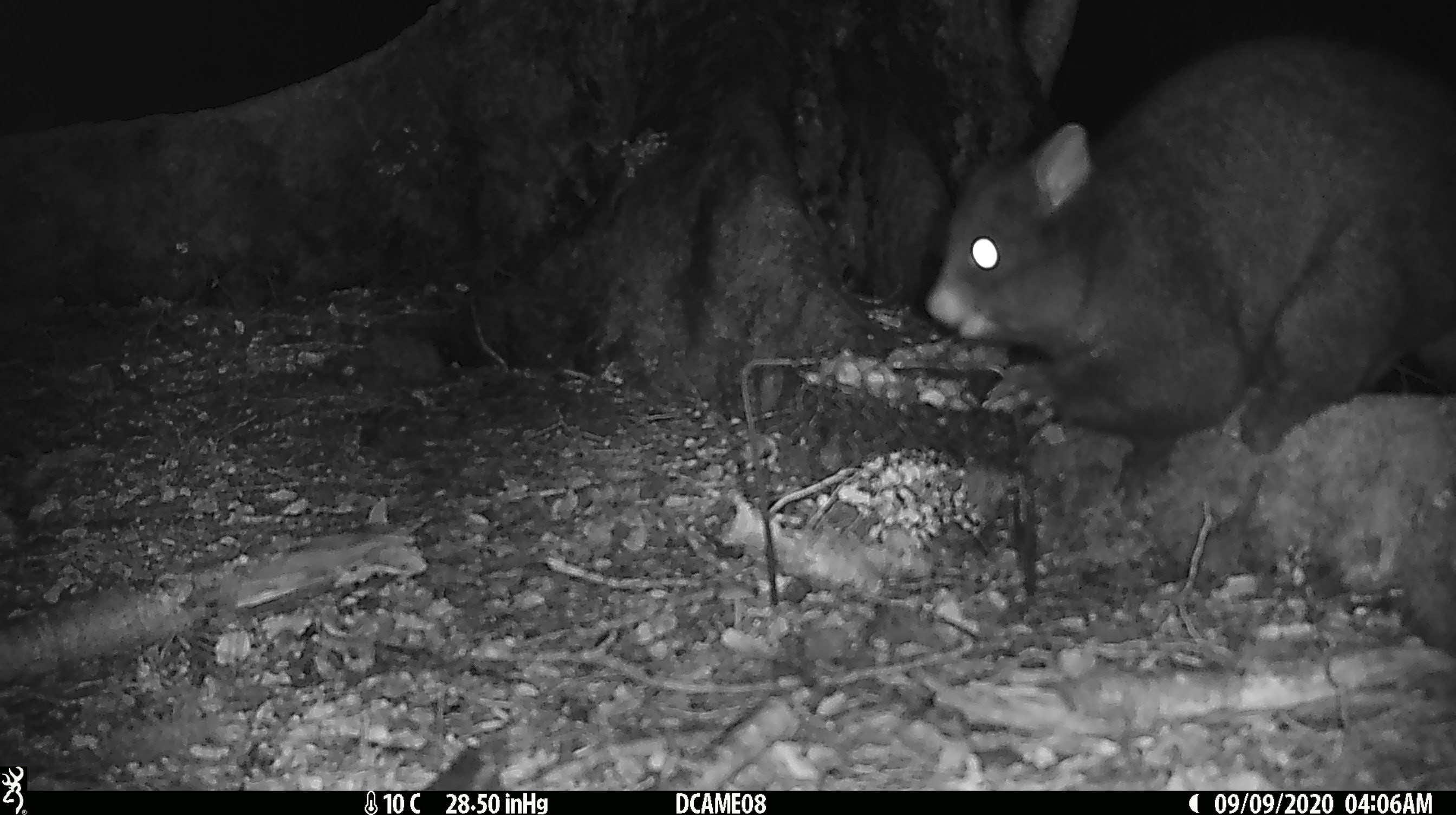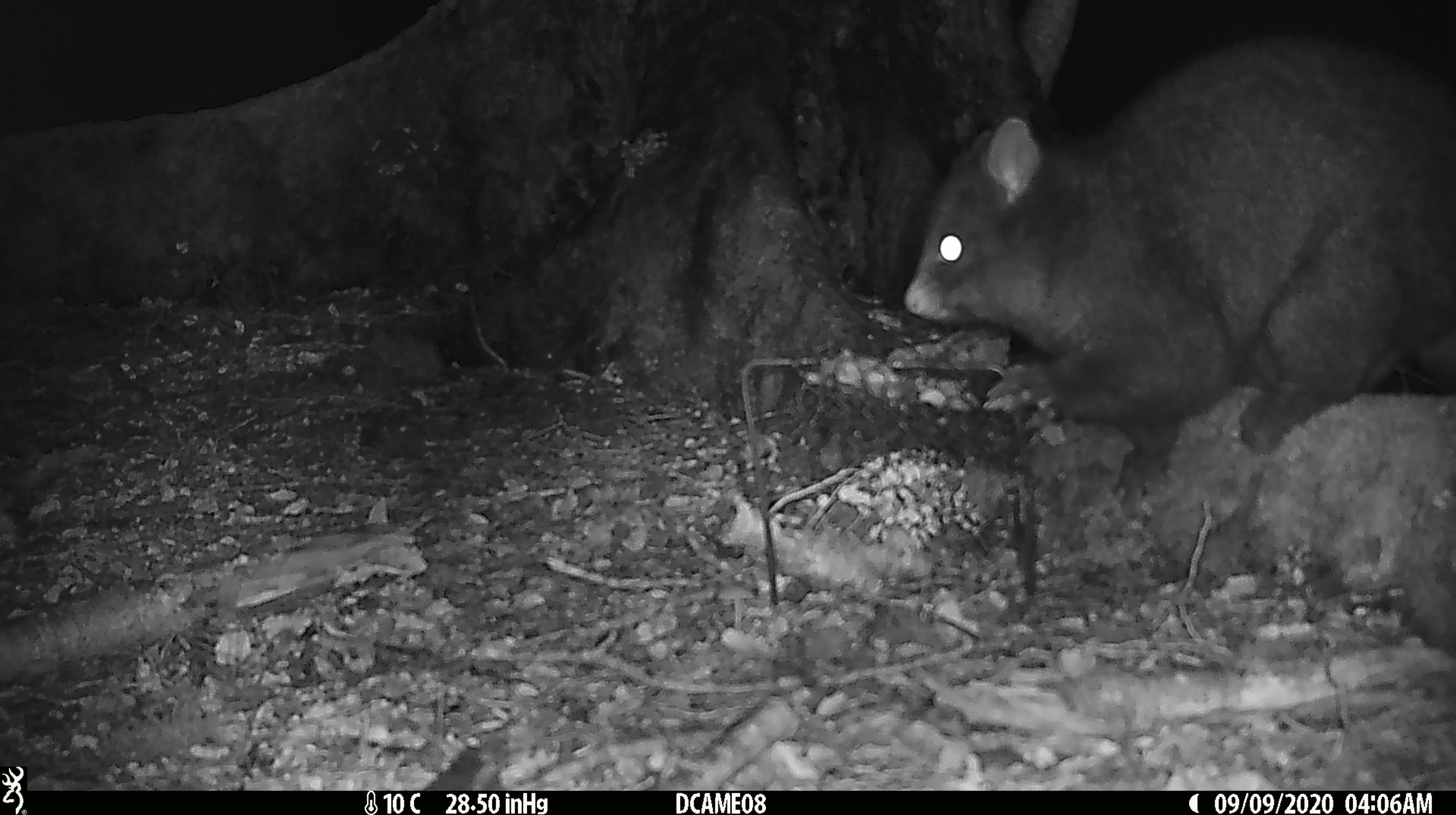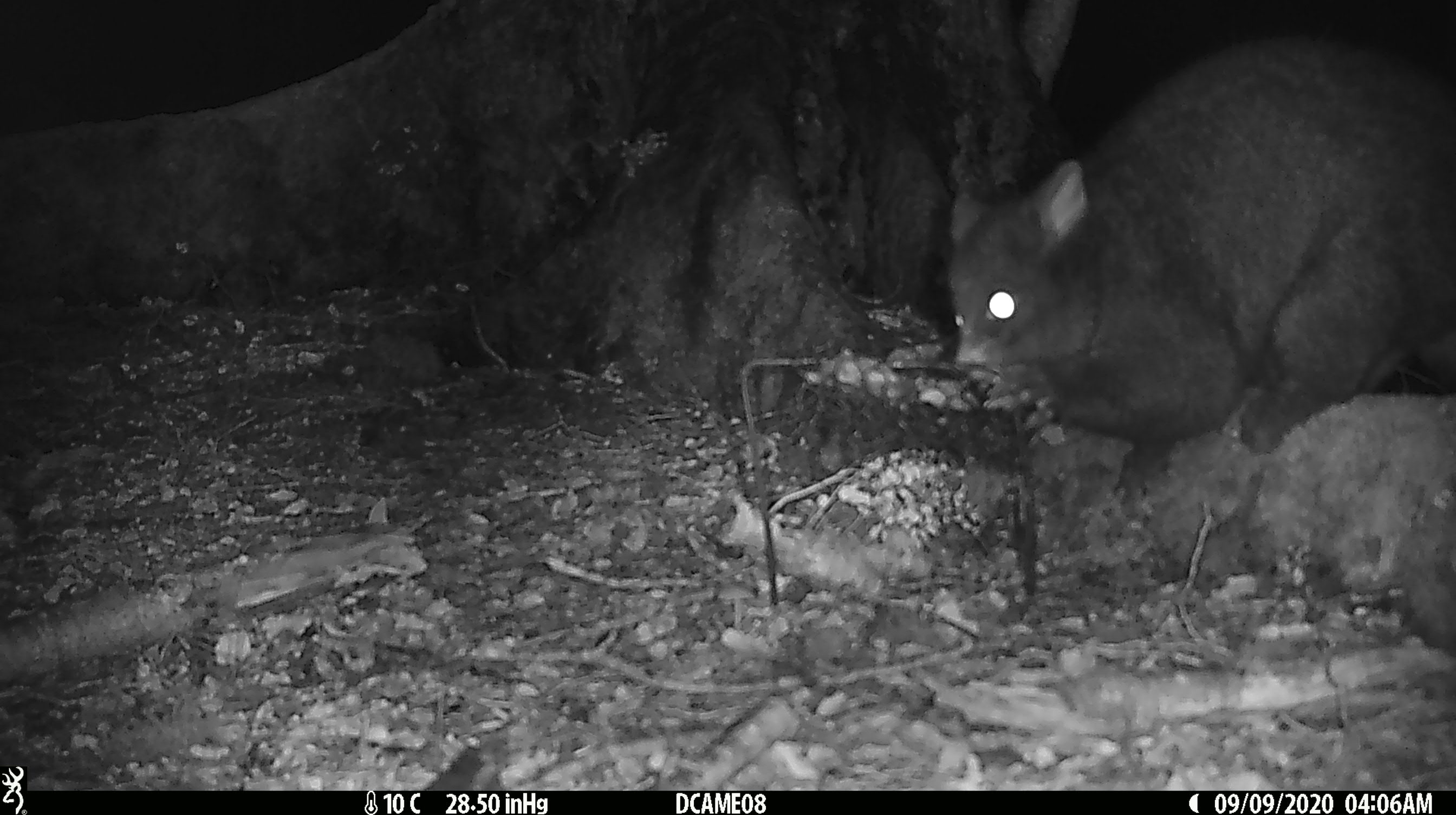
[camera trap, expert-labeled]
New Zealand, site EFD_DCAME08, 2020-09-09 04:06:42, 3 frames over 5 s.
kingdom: Animalia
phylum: Chordata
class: Mammalia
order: Diprotodontia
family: Phalangeridae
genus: Trichosurus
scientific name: Trichosurus vulpecula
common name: common brushtail possum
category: possum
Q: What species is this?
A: Possum (common brushtail possum) (Trichosurus vulpecula).